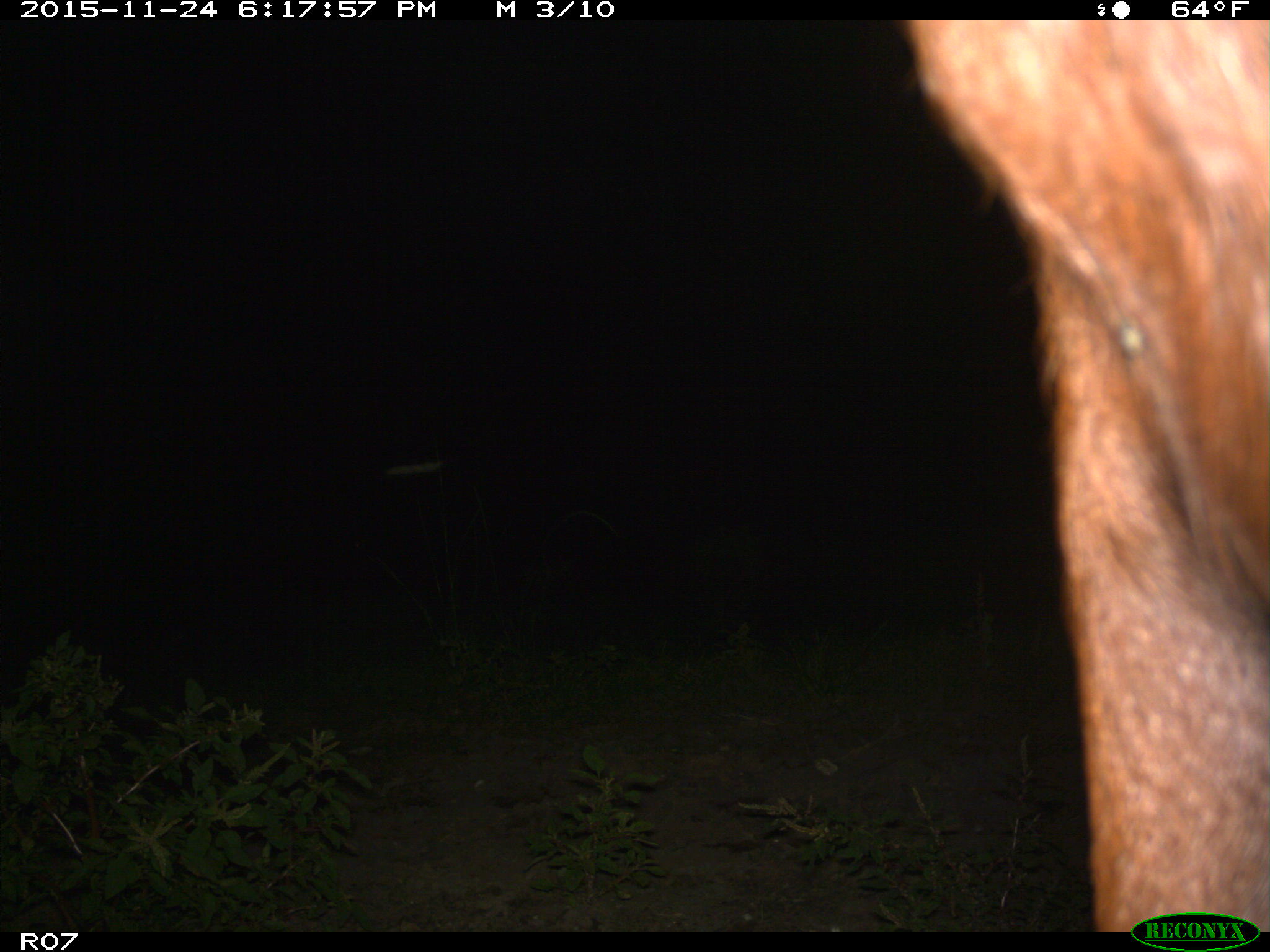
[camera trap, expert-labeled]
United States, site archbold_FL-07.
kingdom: Animalia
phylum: Chordata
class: Mammalia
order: Artiodactyla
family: Bovidae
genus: Bos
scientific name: Bos taurus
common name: domestic cow